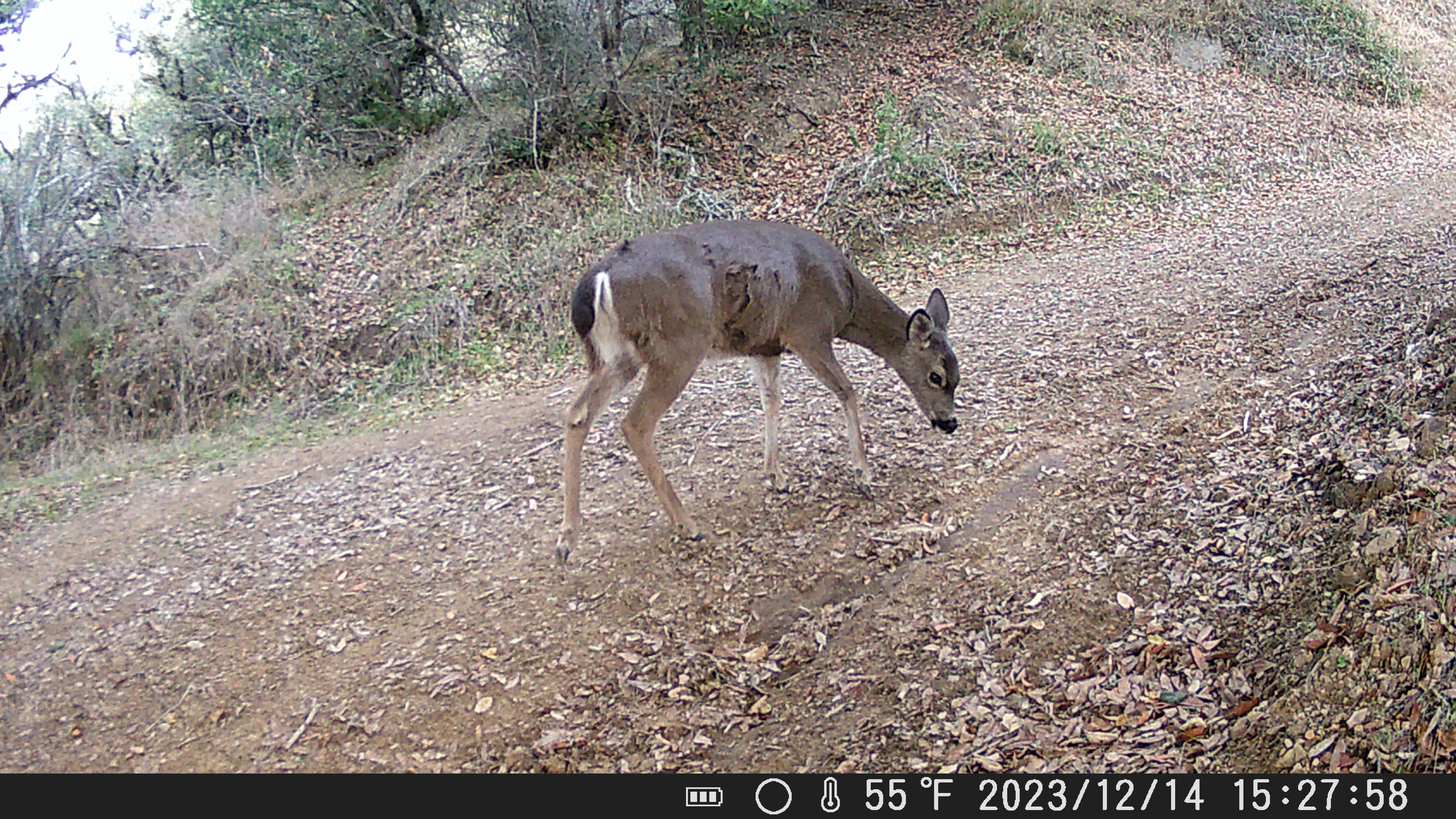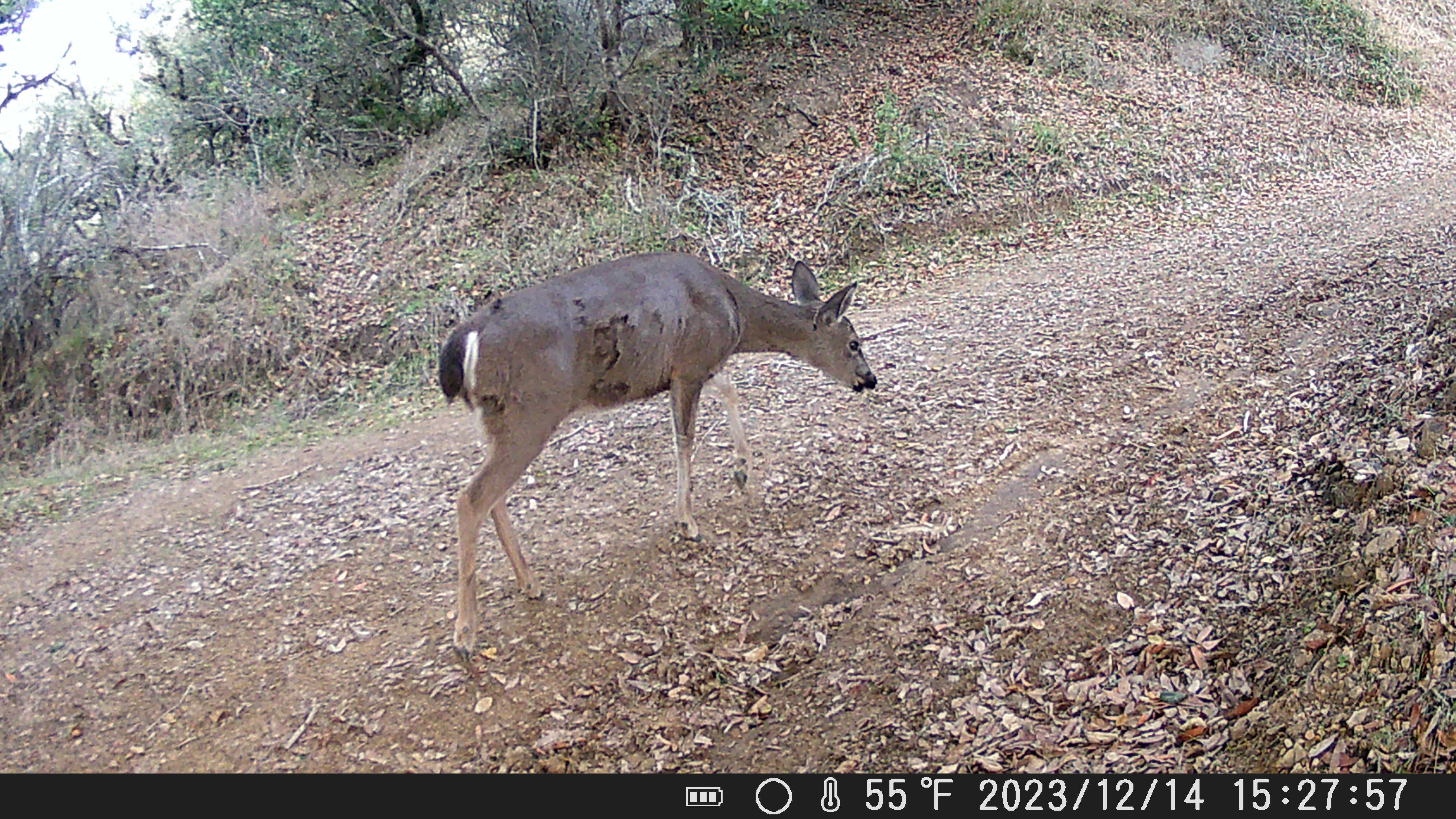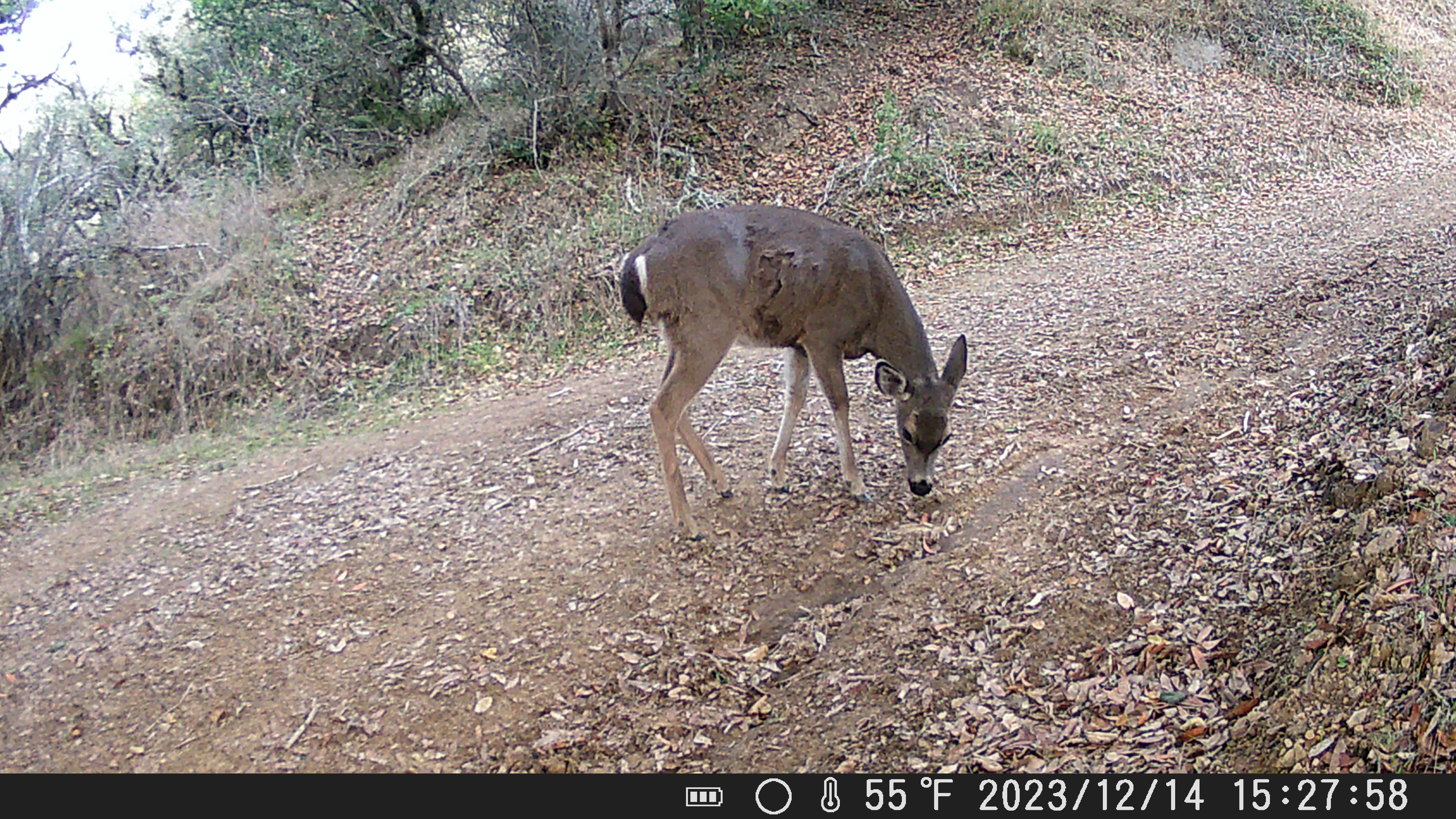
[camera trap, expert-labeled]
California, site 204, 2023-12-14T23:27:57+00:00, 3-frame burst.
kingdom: Animalia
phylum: Chordata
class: Mammalia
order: Artiodactyla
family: Cervidae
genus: Odocoileus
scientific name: Odocoileus hemionus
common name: mule deer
Mule deer (Odocoileus hemionus).